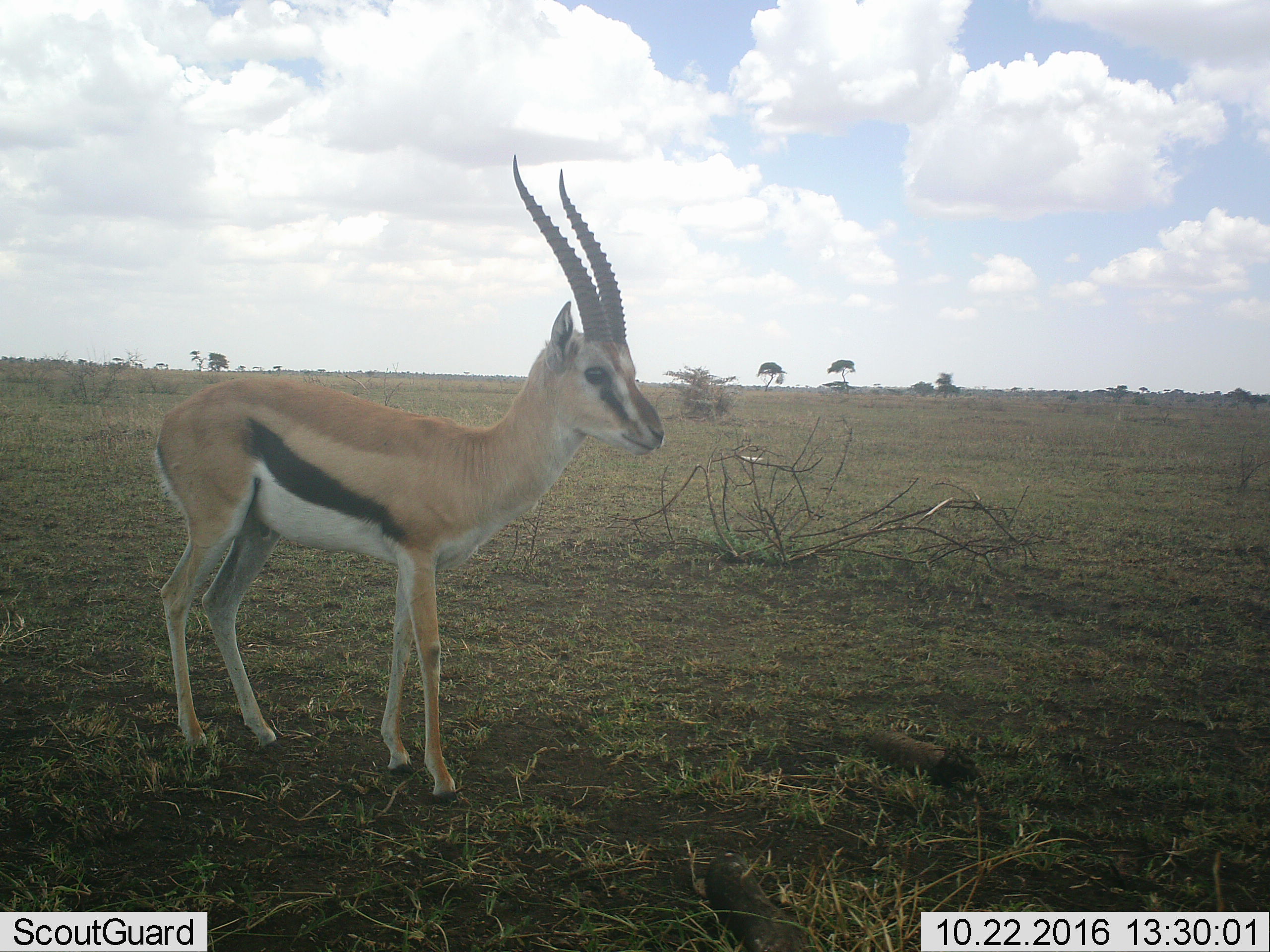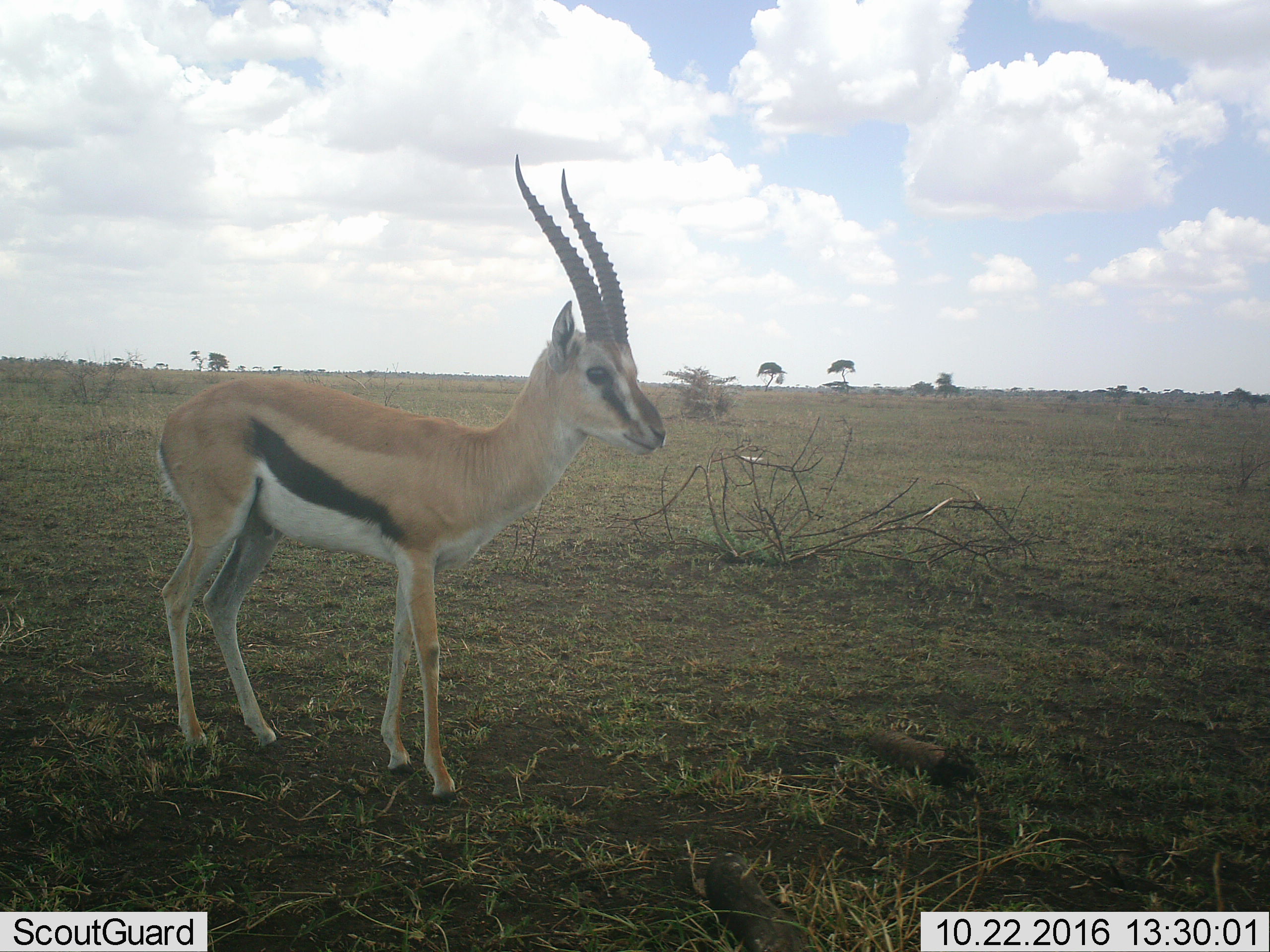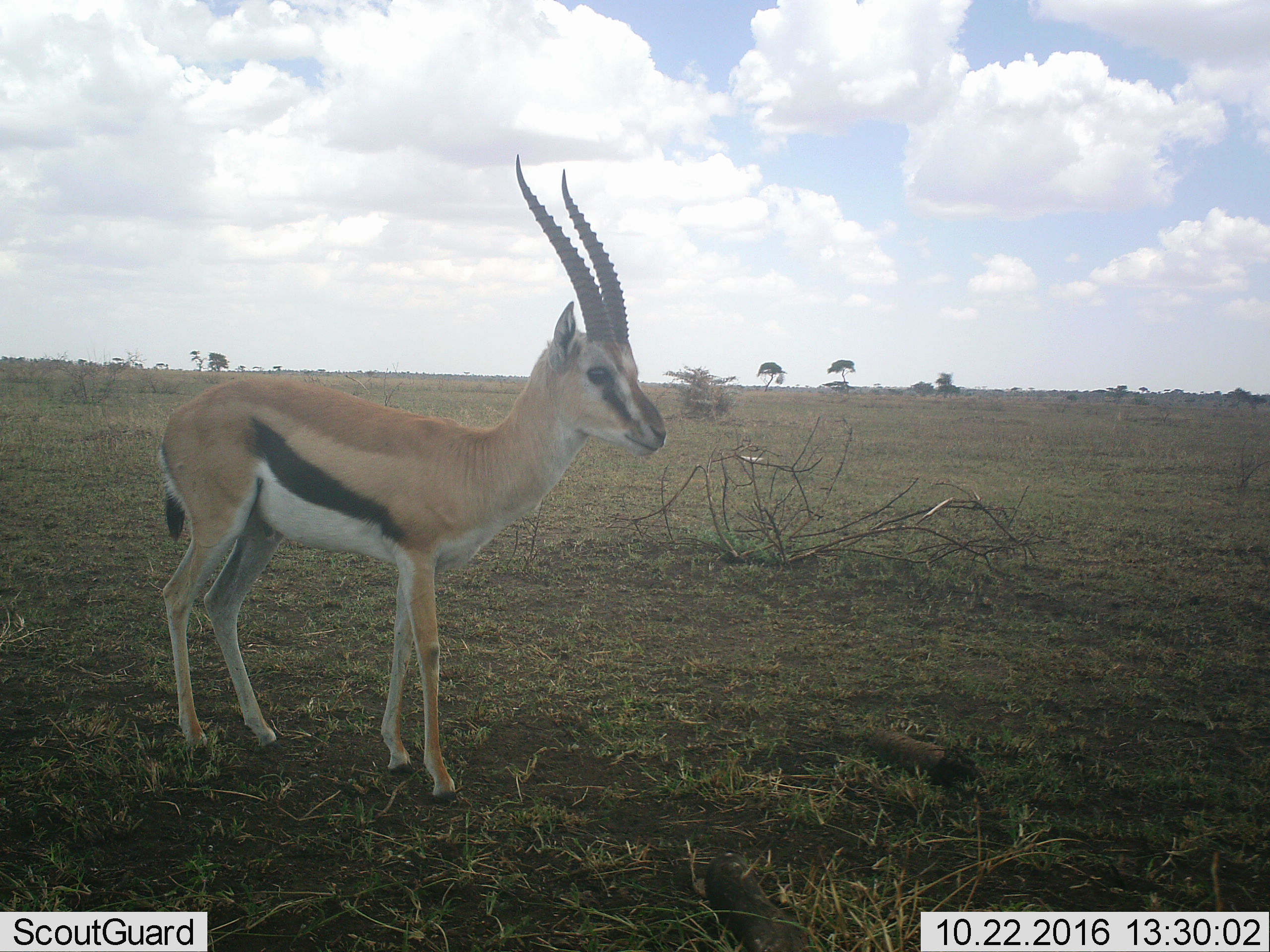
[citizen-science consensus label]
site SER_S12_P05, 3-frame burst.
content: unidentified animal